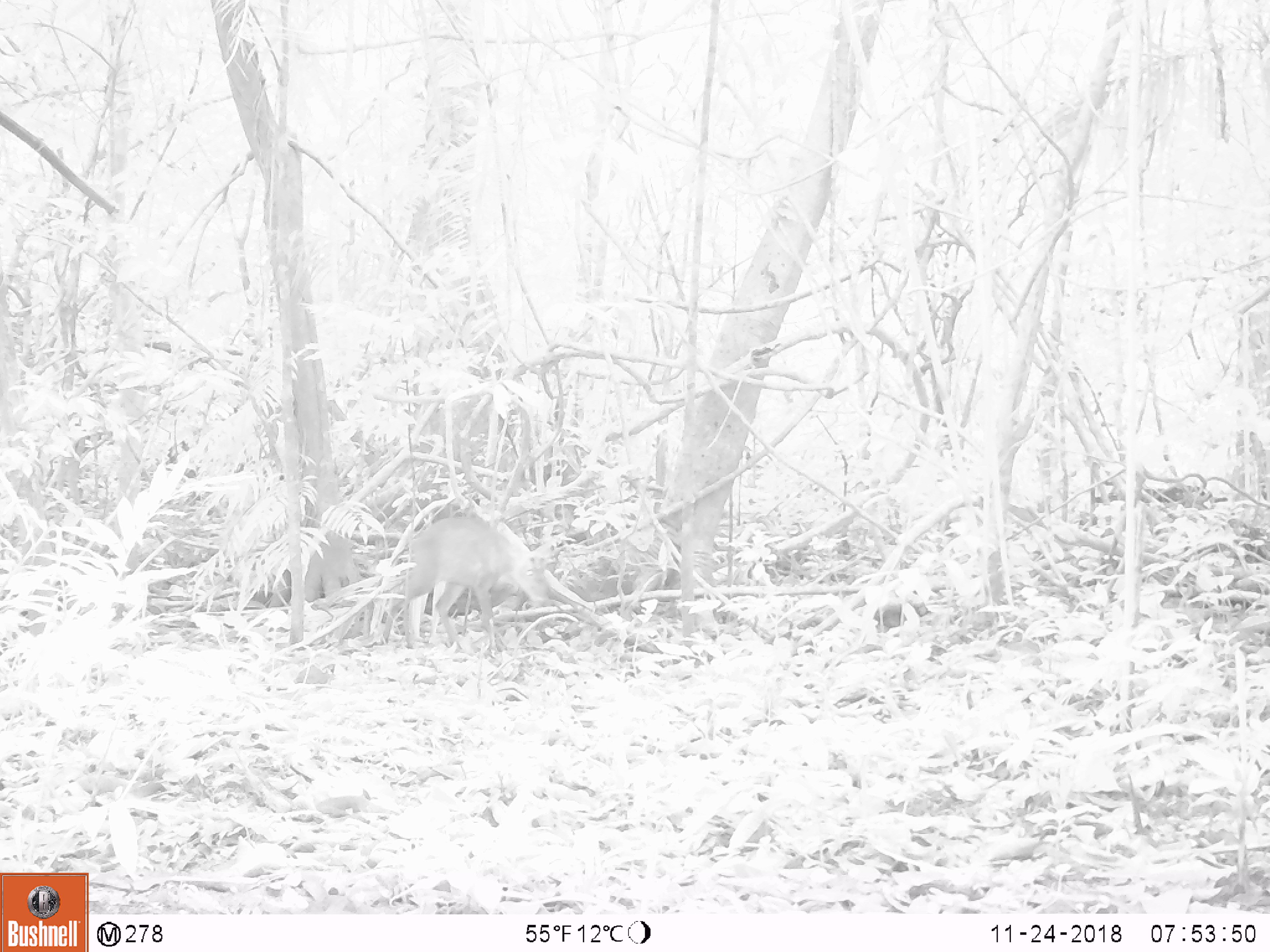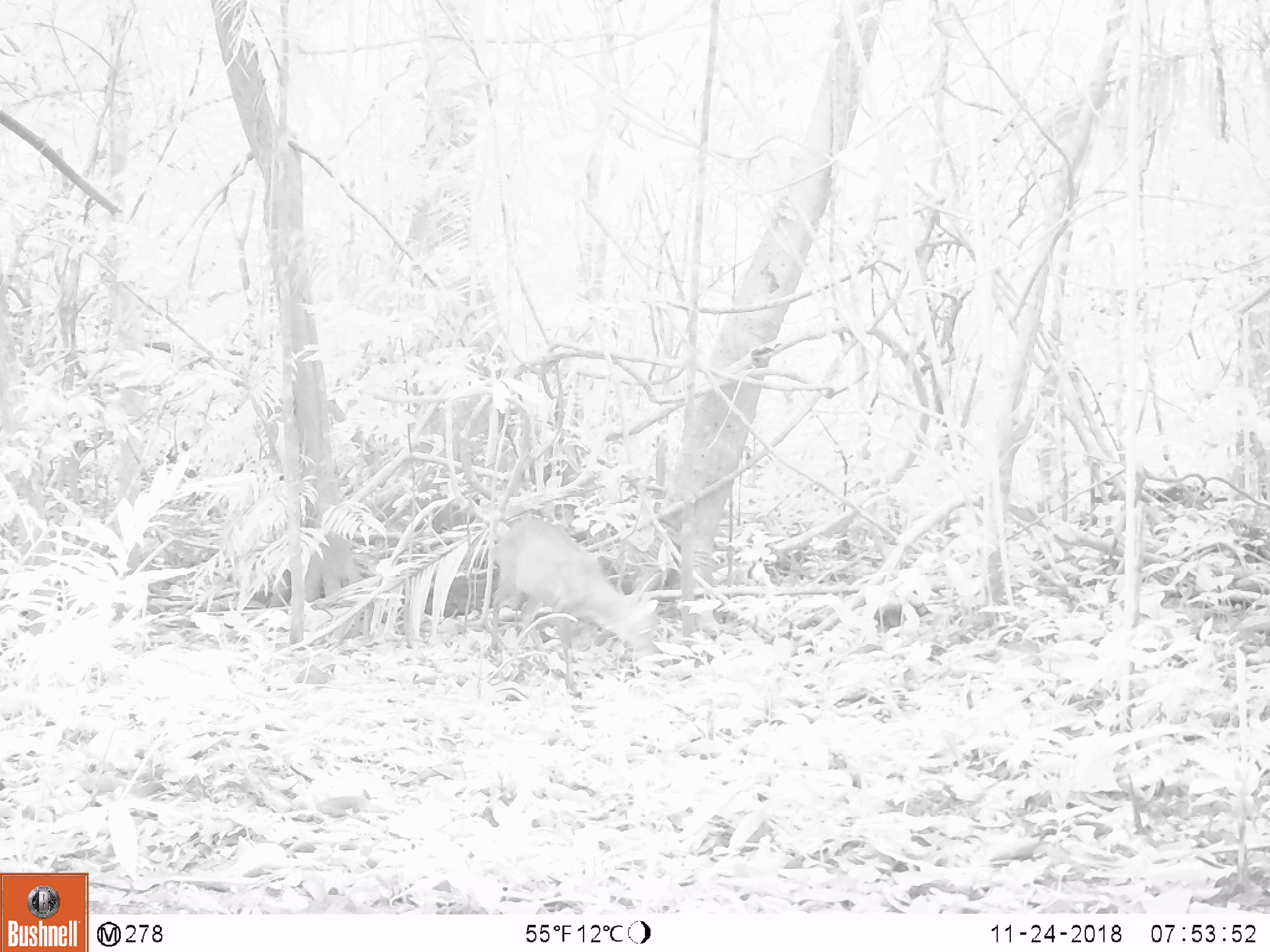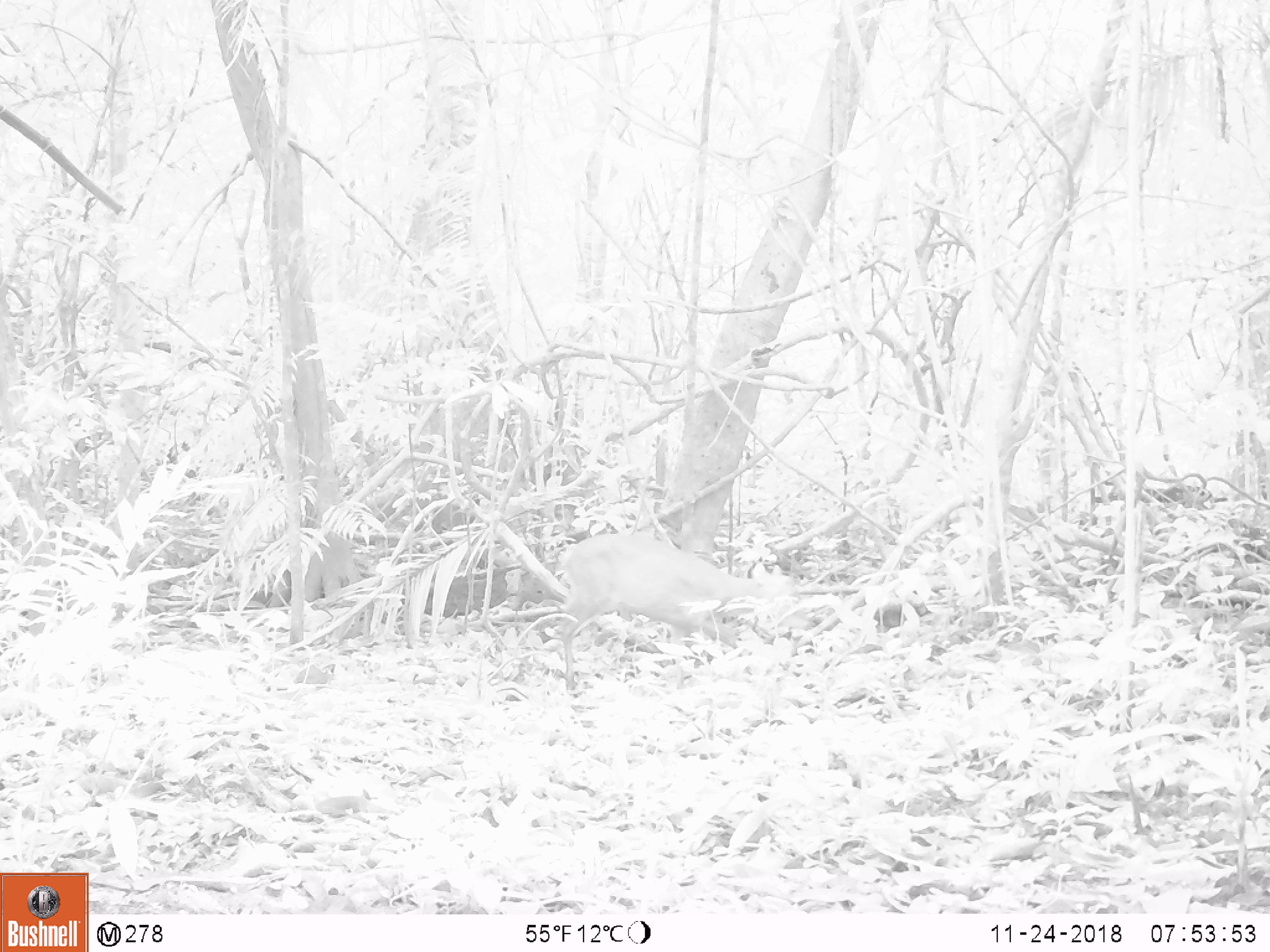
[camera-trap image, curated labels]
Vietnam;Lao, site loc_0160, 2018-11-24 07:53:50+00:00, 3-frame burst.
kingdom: Animalia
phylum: Chordata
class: Mammalia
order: Artiodactyla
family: Cervidae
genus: Muntiacus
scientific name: Muntiacus rooseveltorum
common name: roosevelt's muntjac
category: roosevelts muntjac group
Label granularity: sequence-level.